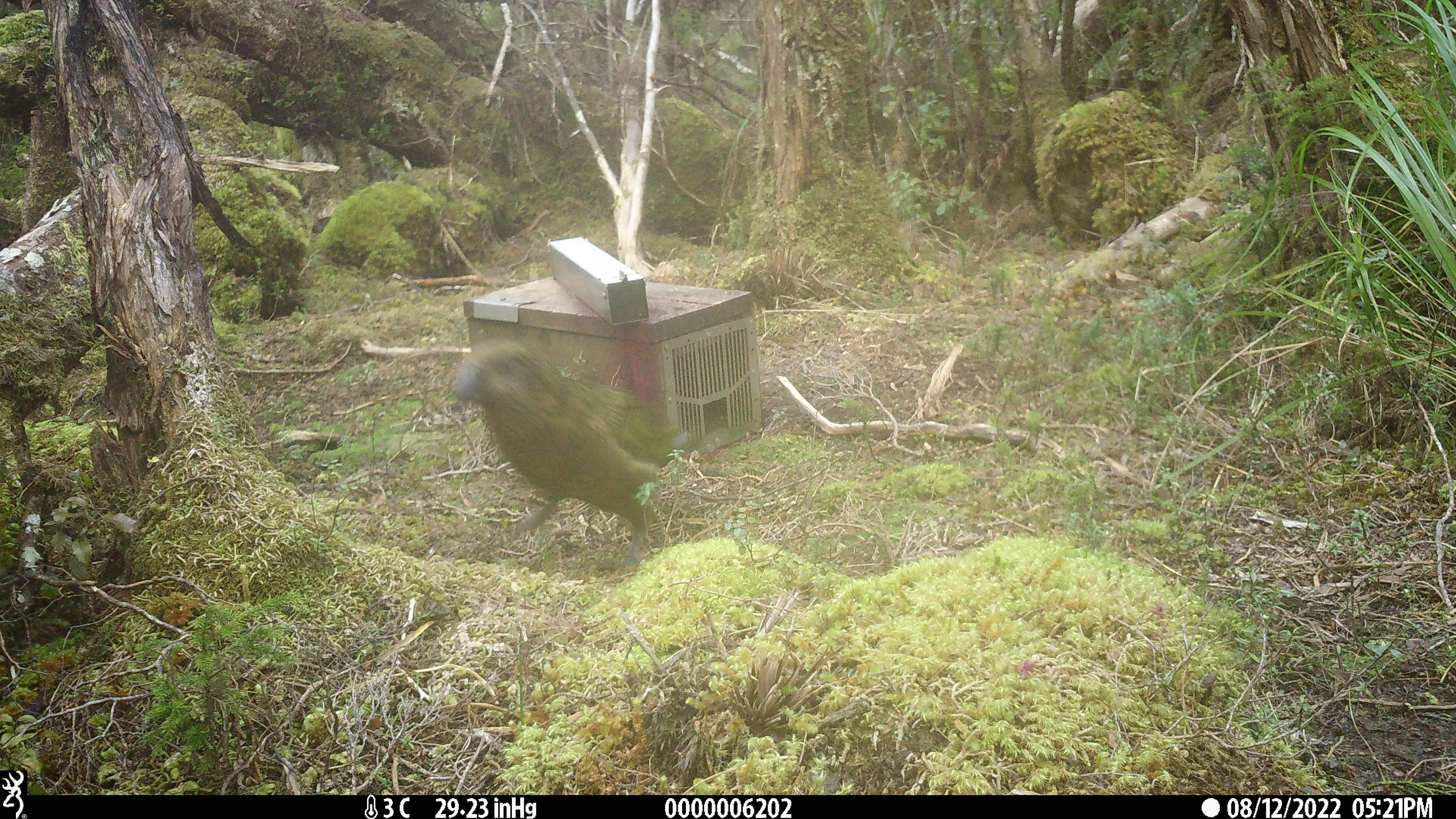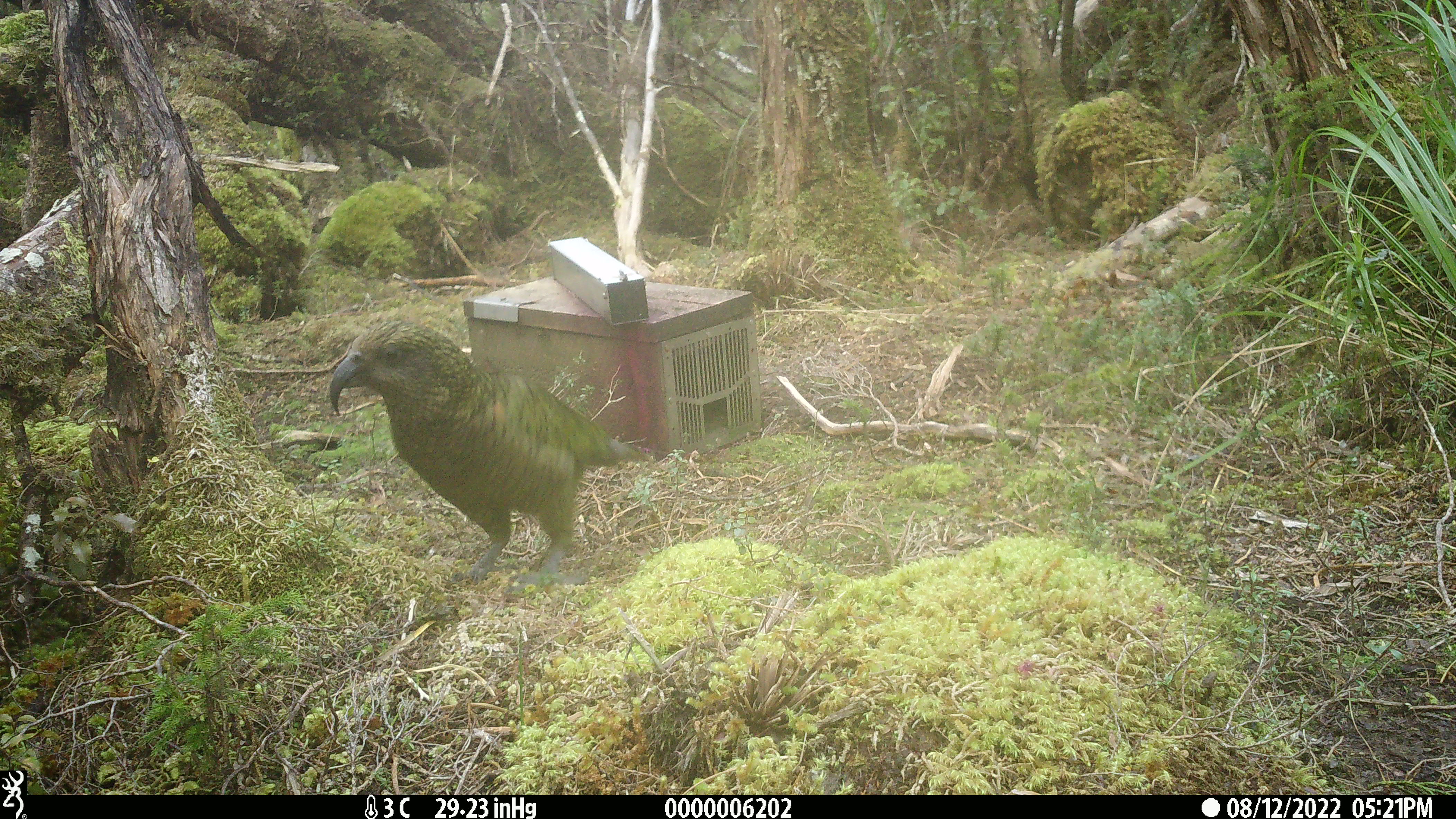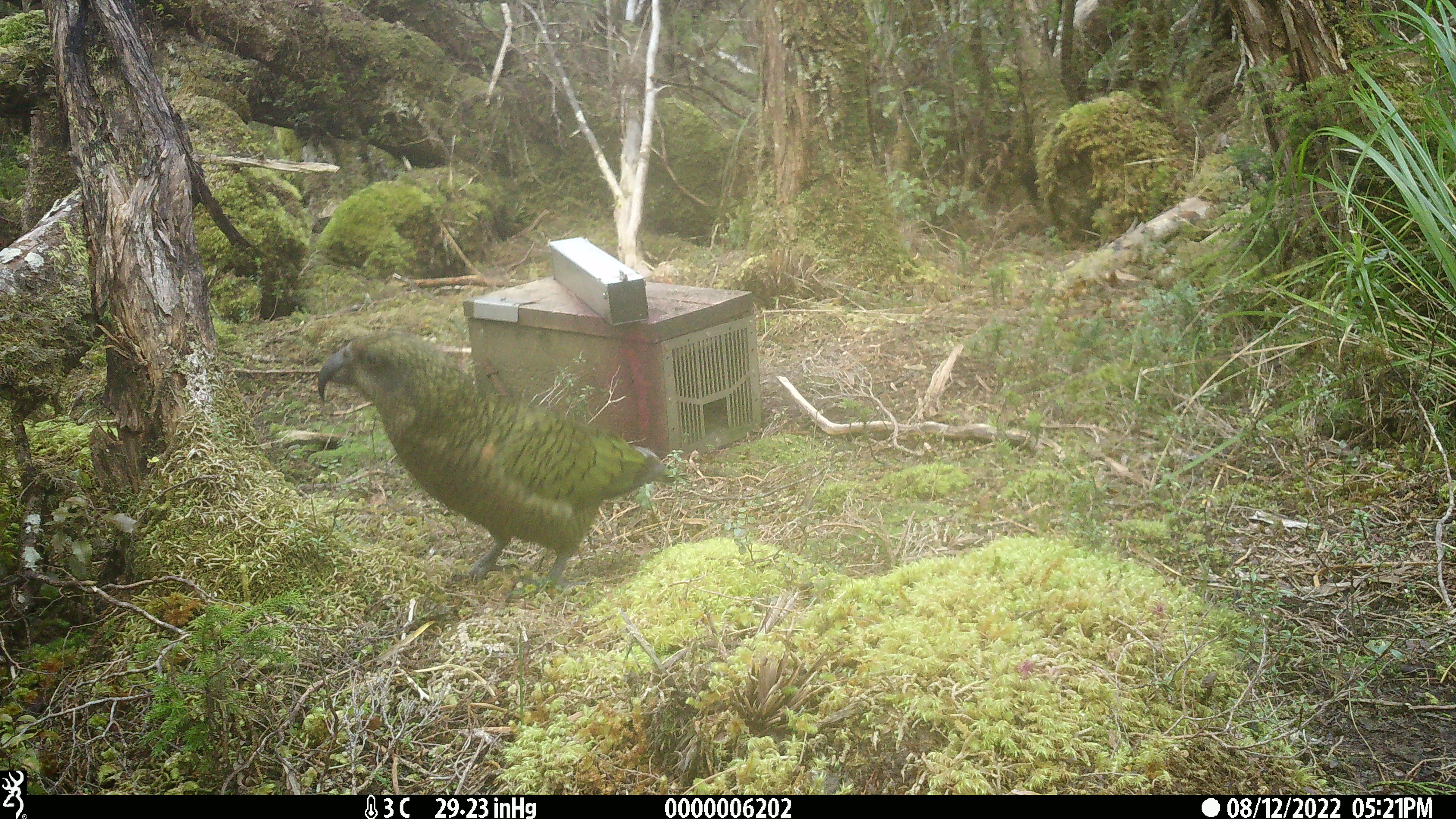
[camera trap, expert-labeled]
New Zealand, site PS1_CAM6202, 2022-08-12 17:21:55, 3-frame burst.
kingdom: Animalia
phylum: Chordata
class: Aves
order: Psittaciformes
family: Strigopidae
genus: Nestor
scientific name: Nestor notabilis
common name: kea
Kea (Nestor notabilis).